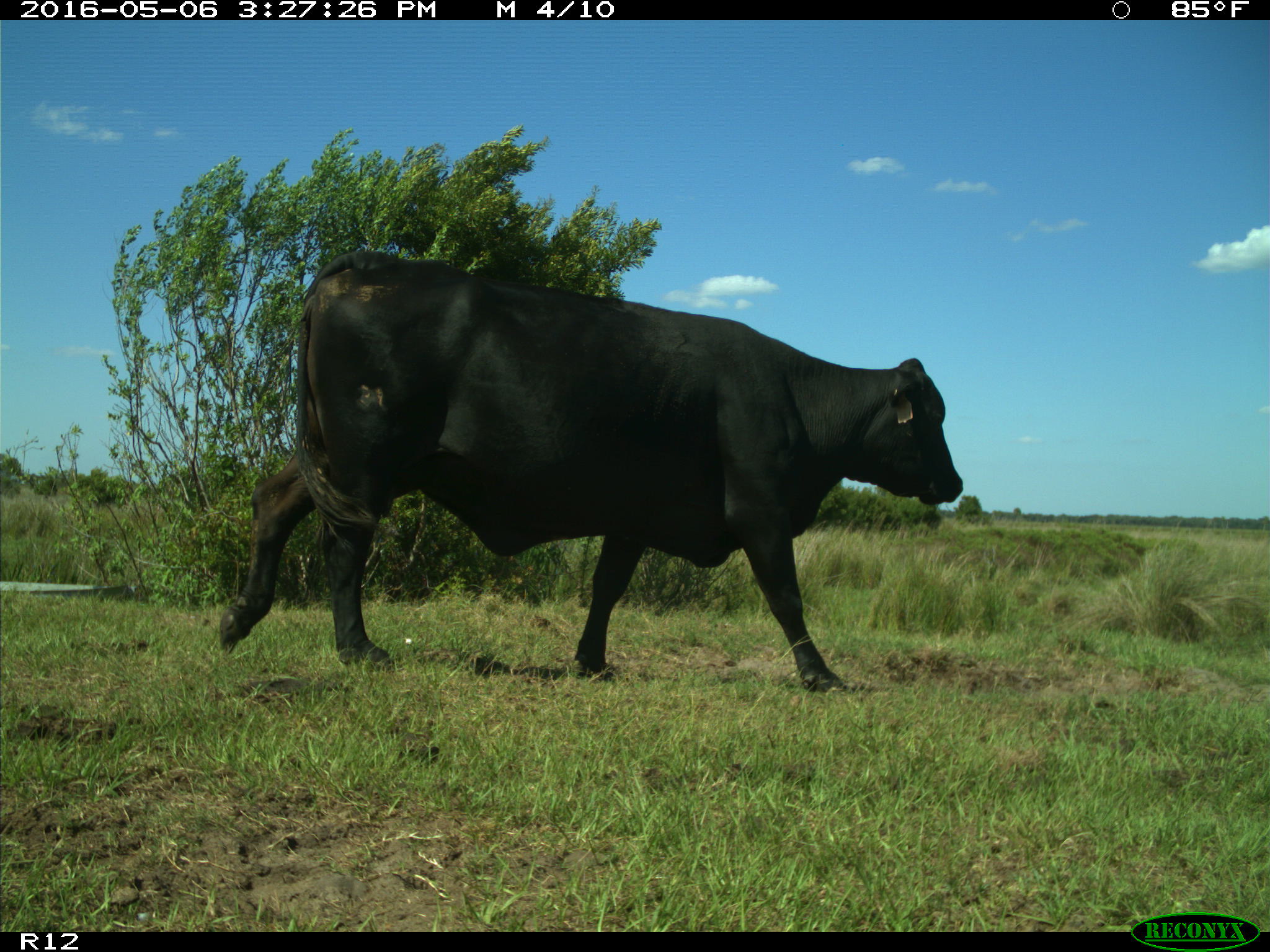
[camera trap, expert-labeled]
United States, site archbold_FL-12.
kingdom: Animalia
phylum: Chordata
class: Mammalia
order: Artiodactyla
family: Bovidae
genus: Bos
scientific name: Bos taurus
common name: domestic cow